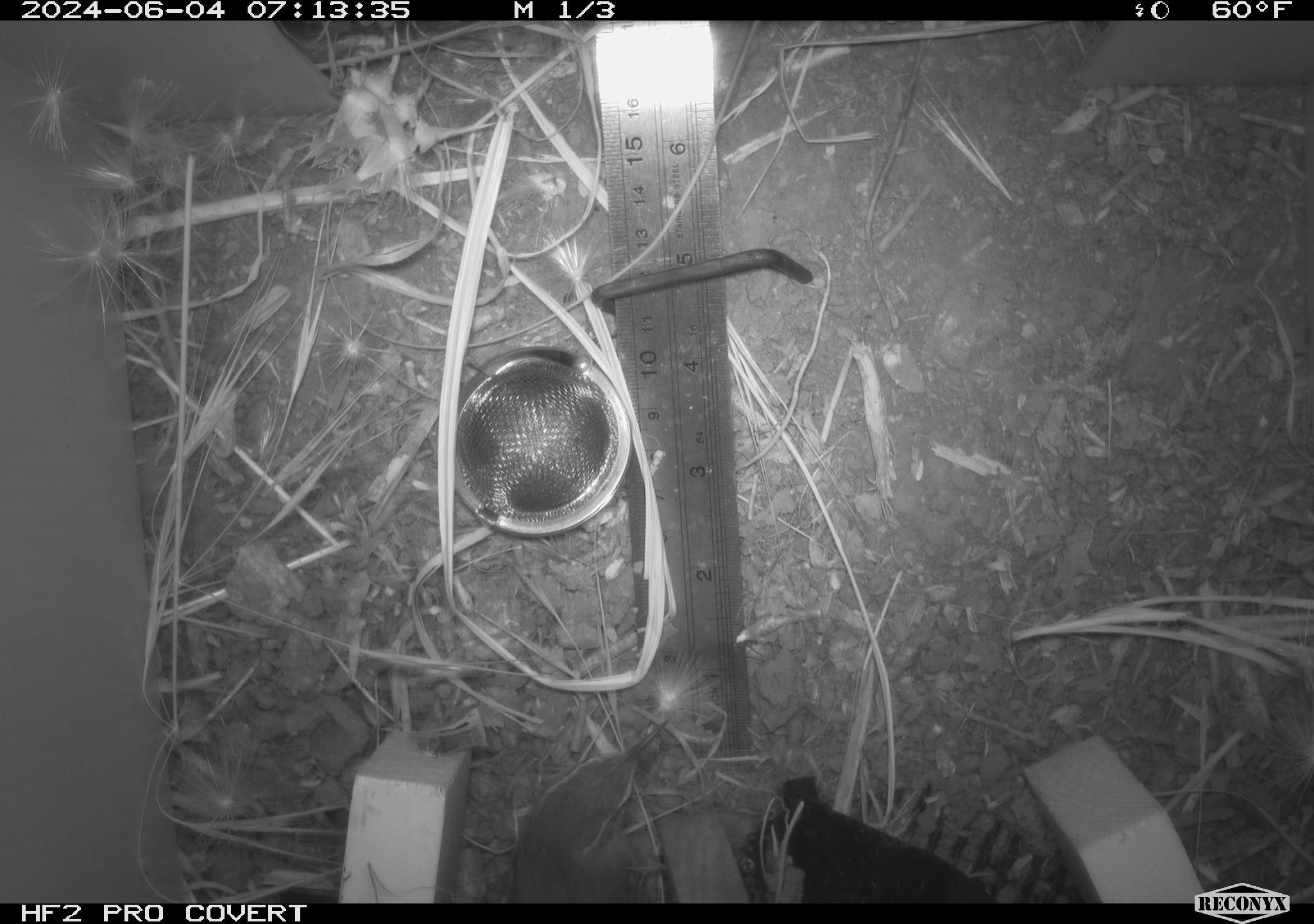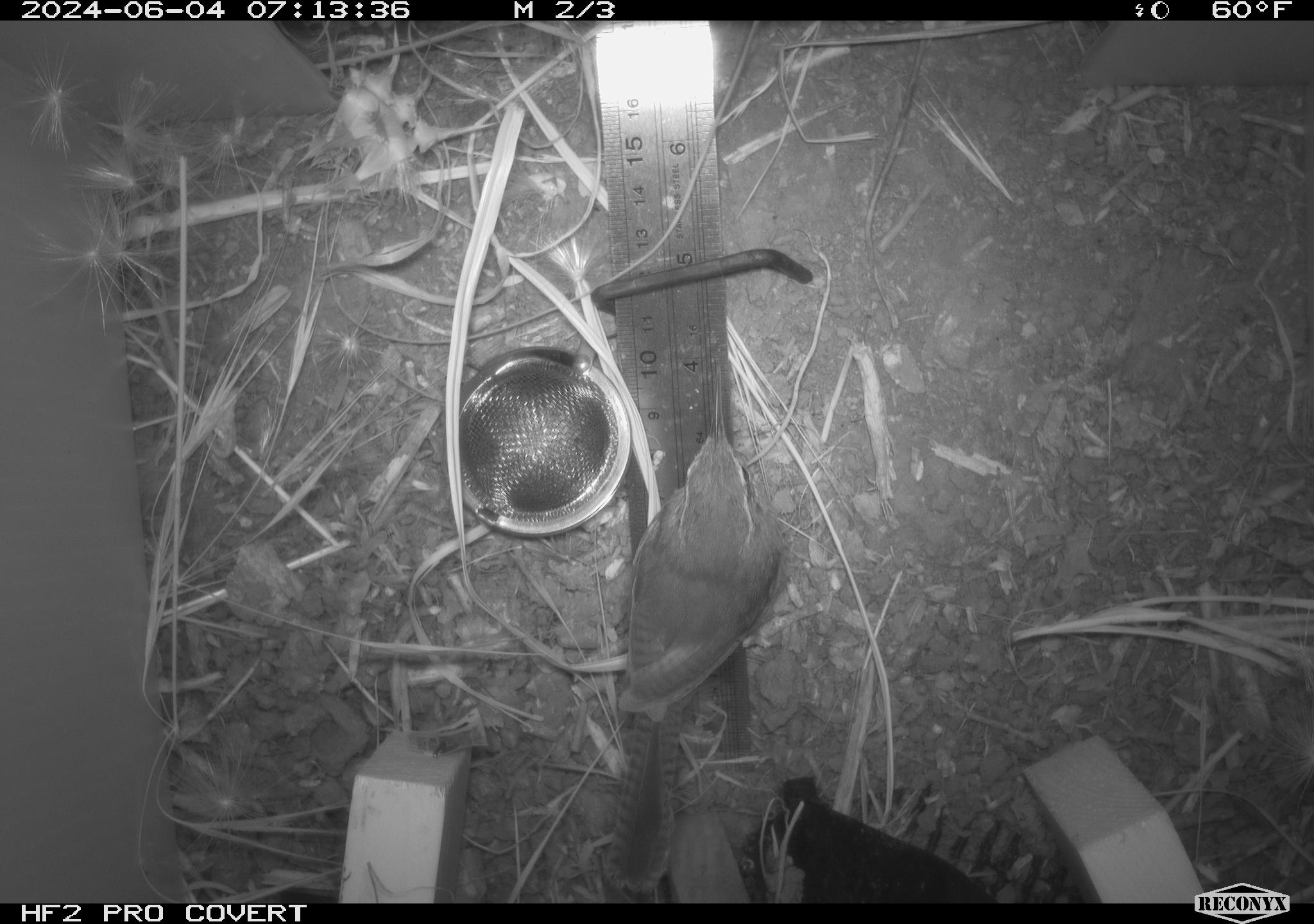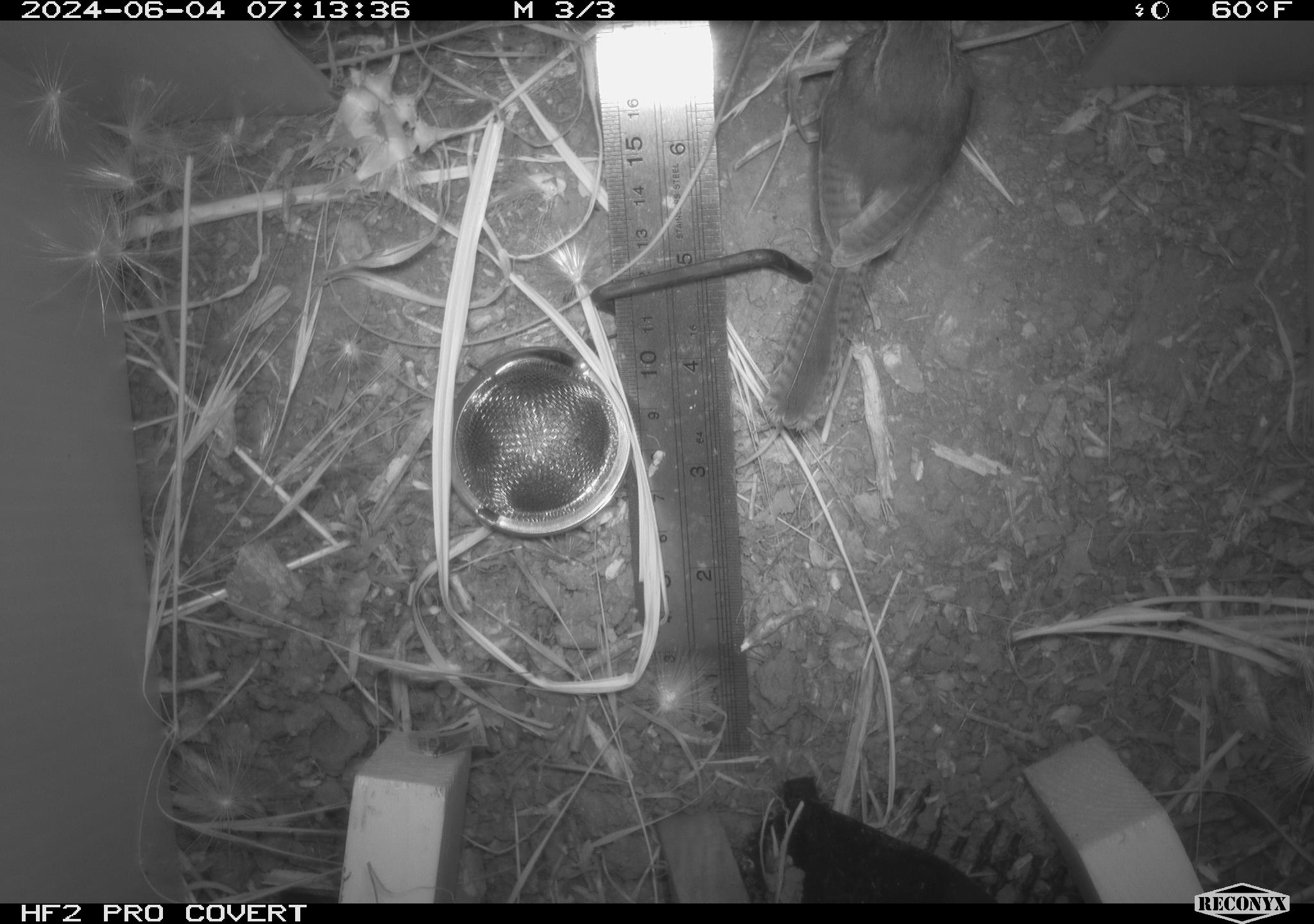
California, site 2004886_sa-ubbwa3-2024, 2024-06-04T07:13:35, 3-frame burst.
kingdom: Animalia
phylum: Chordata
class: Aves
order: Passeriformes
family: Troglodytidae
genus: Thryomanes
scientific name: Thryomanes bewickii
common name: bewick's wren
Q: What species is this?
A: Bewick's wren (Thryomanes bewickii).